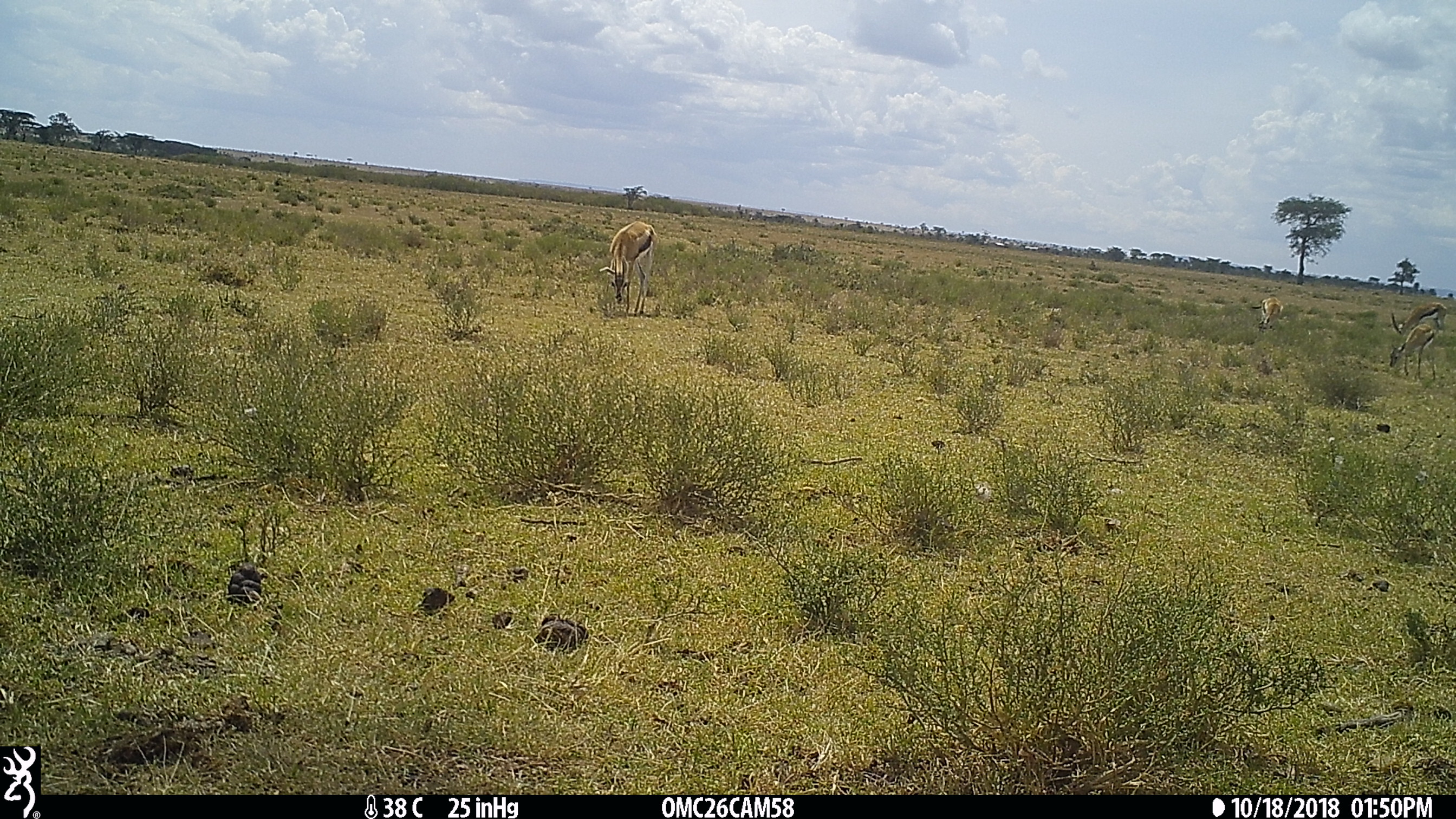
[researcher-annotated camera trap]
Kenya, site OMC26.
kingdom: Animalia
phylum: Chordata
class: Mammalia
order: Artiodactyla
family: Bovidae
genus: Eudorcas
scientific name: Eudorcas thomsonii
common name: thomon's gazelle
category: gazelle thomsons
Gazelle thomsons (thomon's gazelle) (Eudorcas thomsonii).